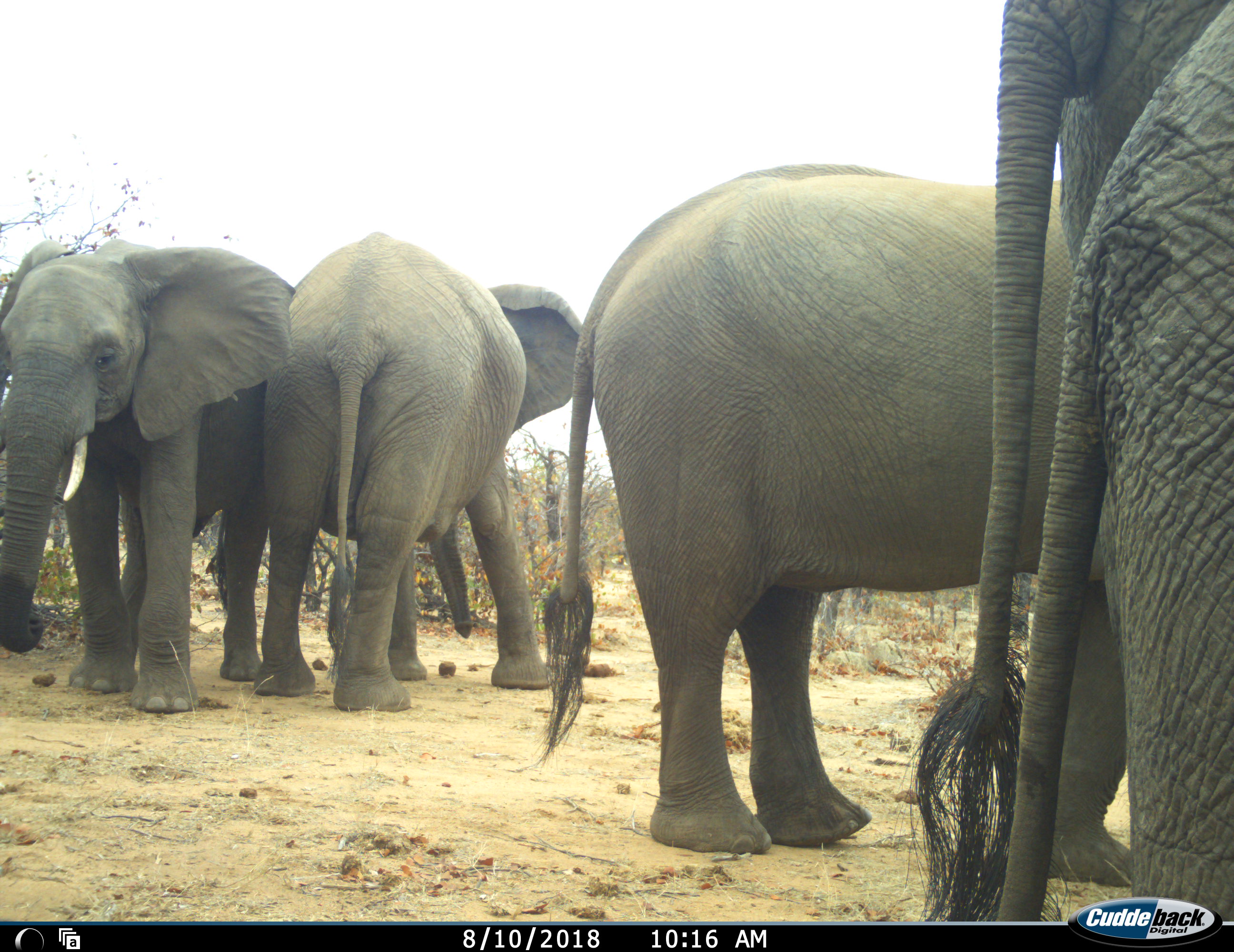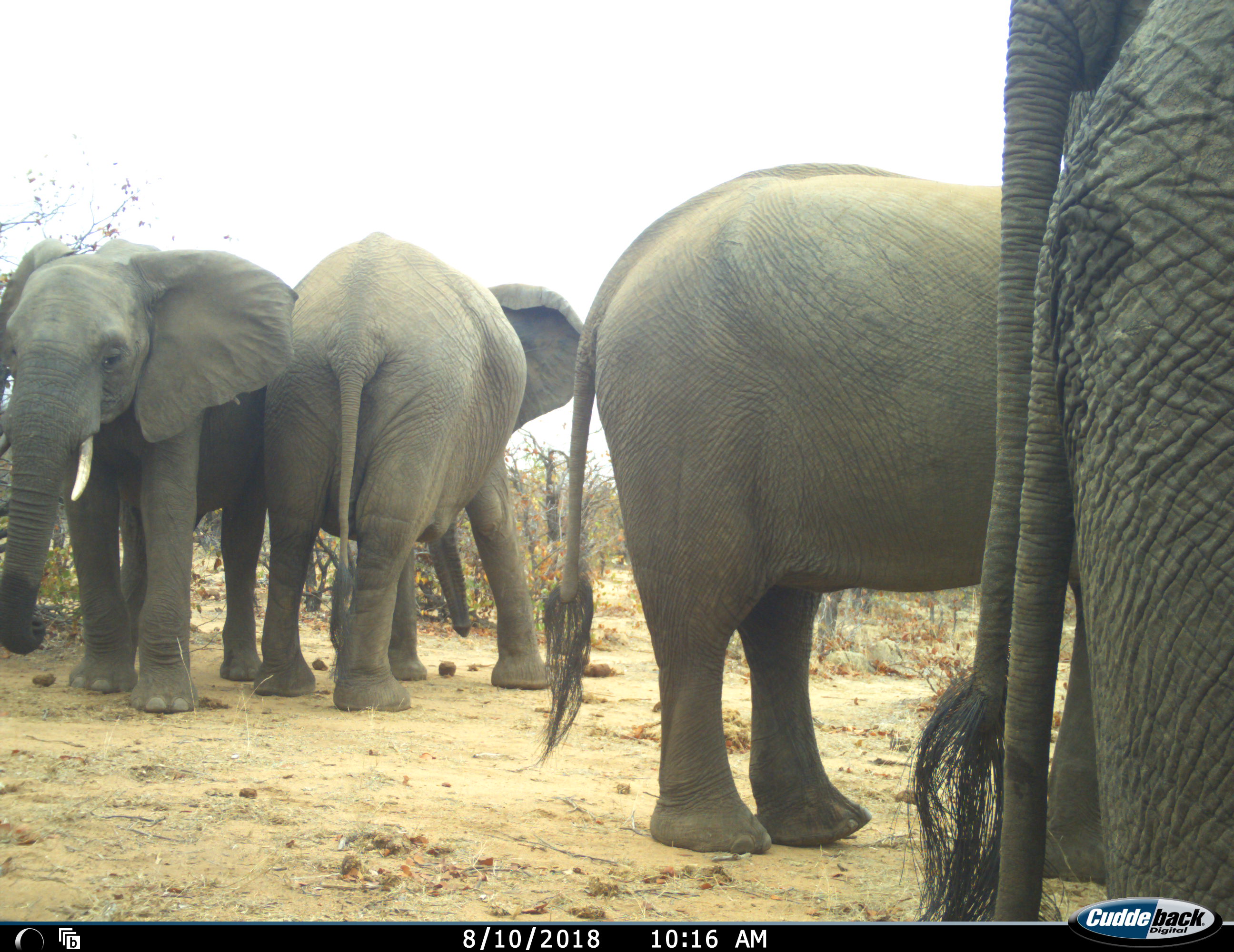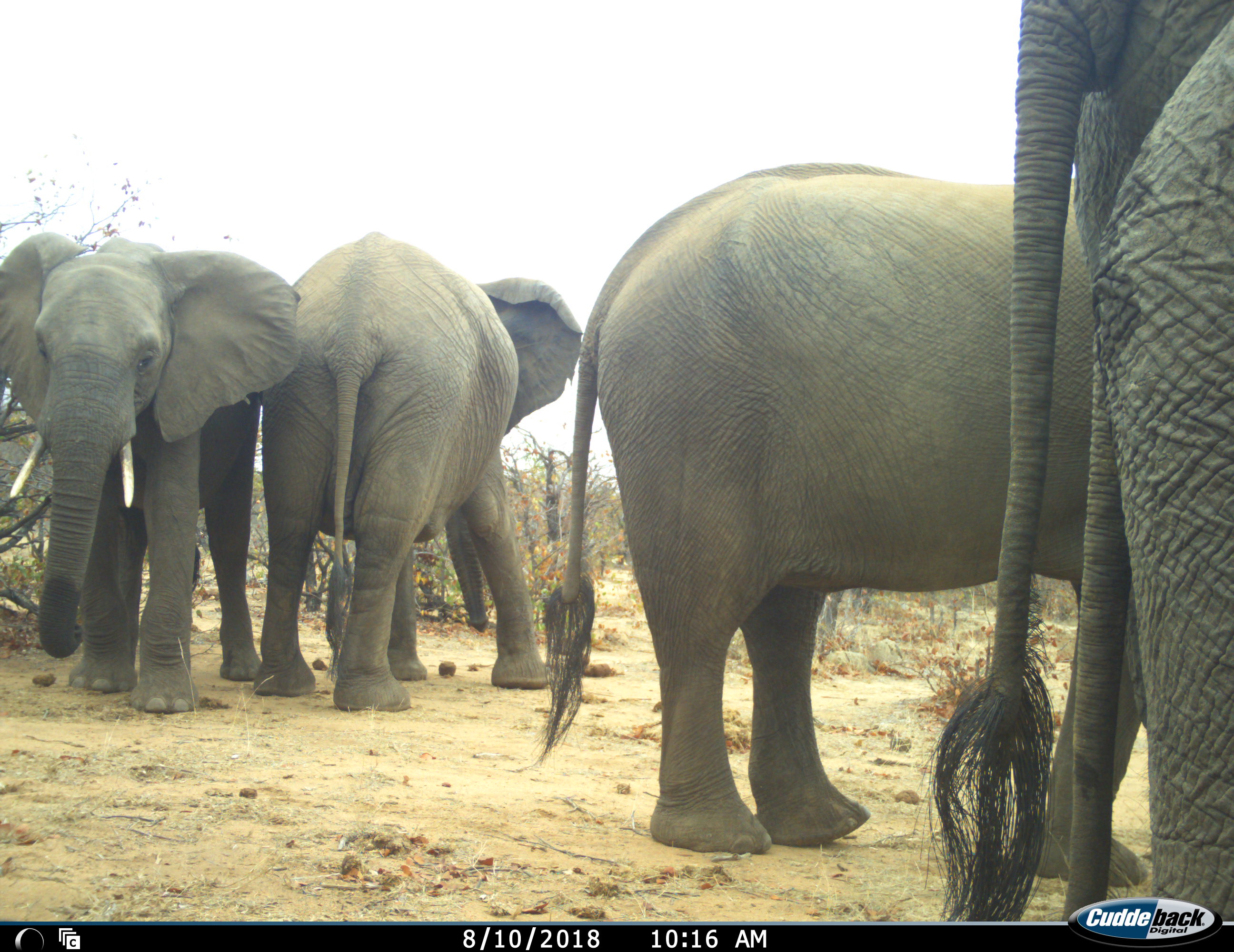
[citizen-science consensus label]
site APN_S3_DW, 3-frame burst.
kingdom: Animalia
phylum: Chordata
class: Mammalia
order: Proboscidea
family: Elephantidae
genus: Loxodonta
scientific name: Loxodonta africana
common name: african bush elephant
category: elephant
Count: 5.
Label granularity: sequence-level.